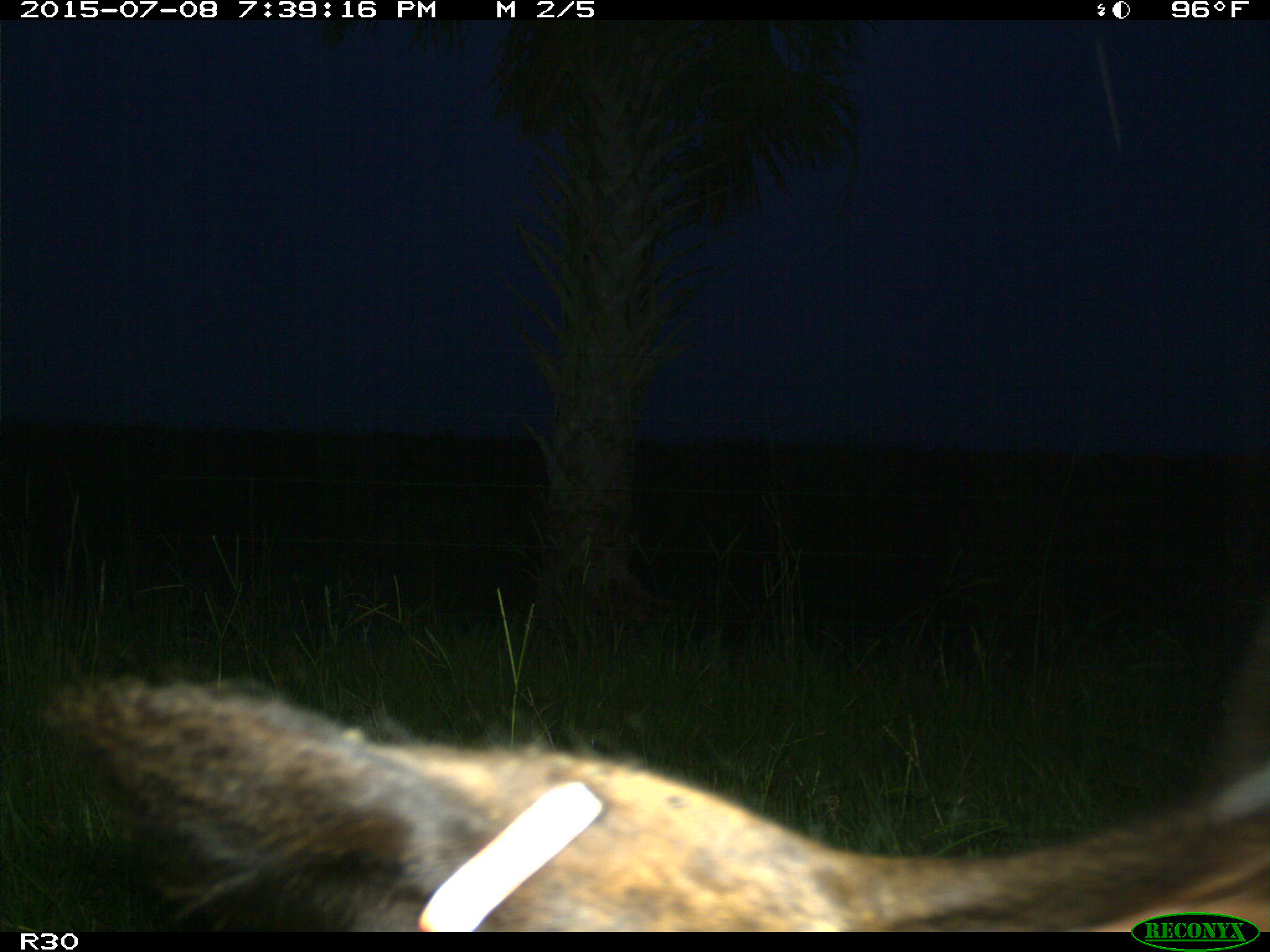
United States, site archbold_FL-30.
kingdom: Animalia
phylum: Chordata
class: Mammalia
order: Artiodactyla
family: Bovidae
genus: Bos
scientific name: Bos taurus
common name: domestic cow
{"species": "Bos taurus (domestic cow)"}